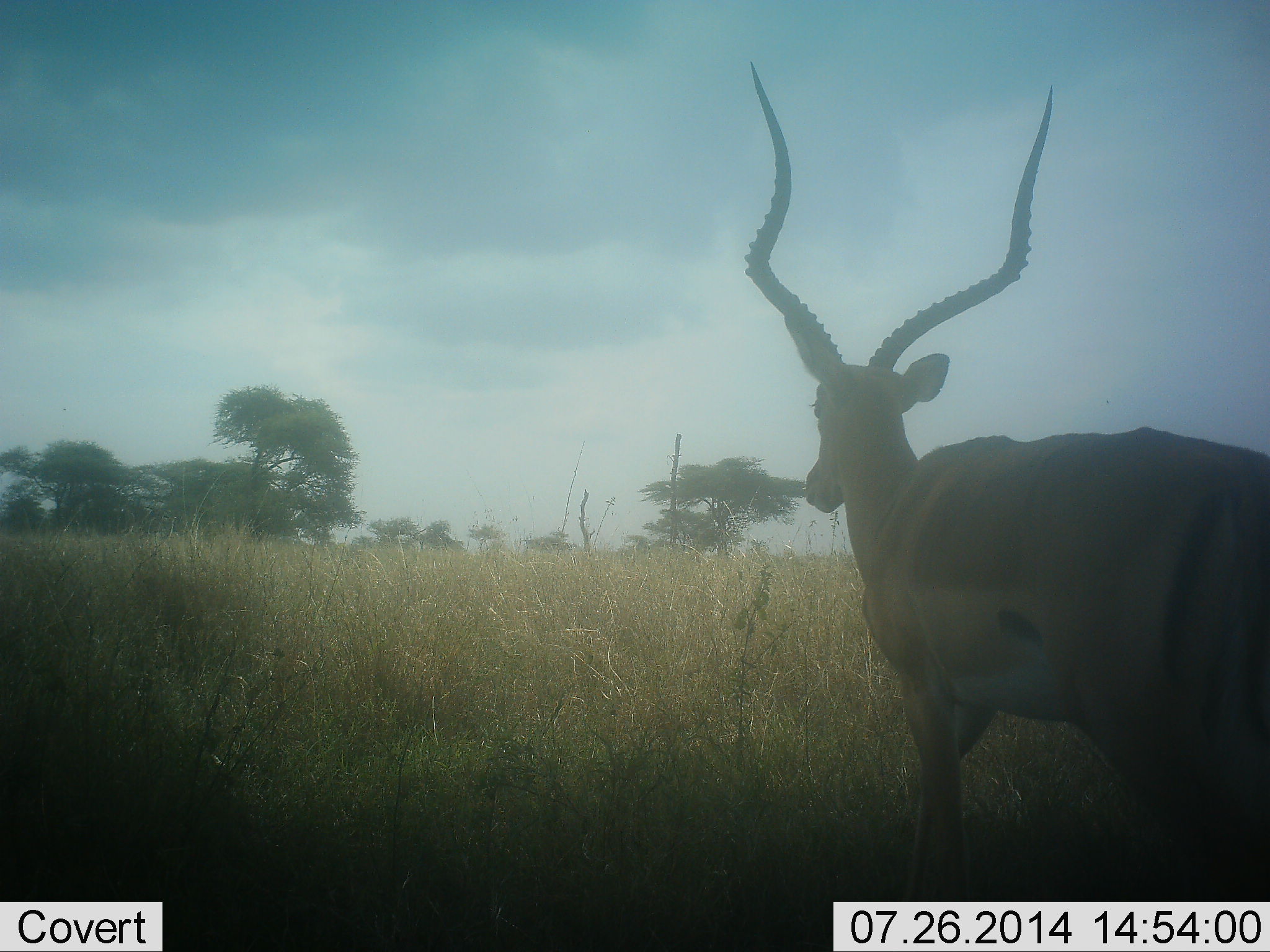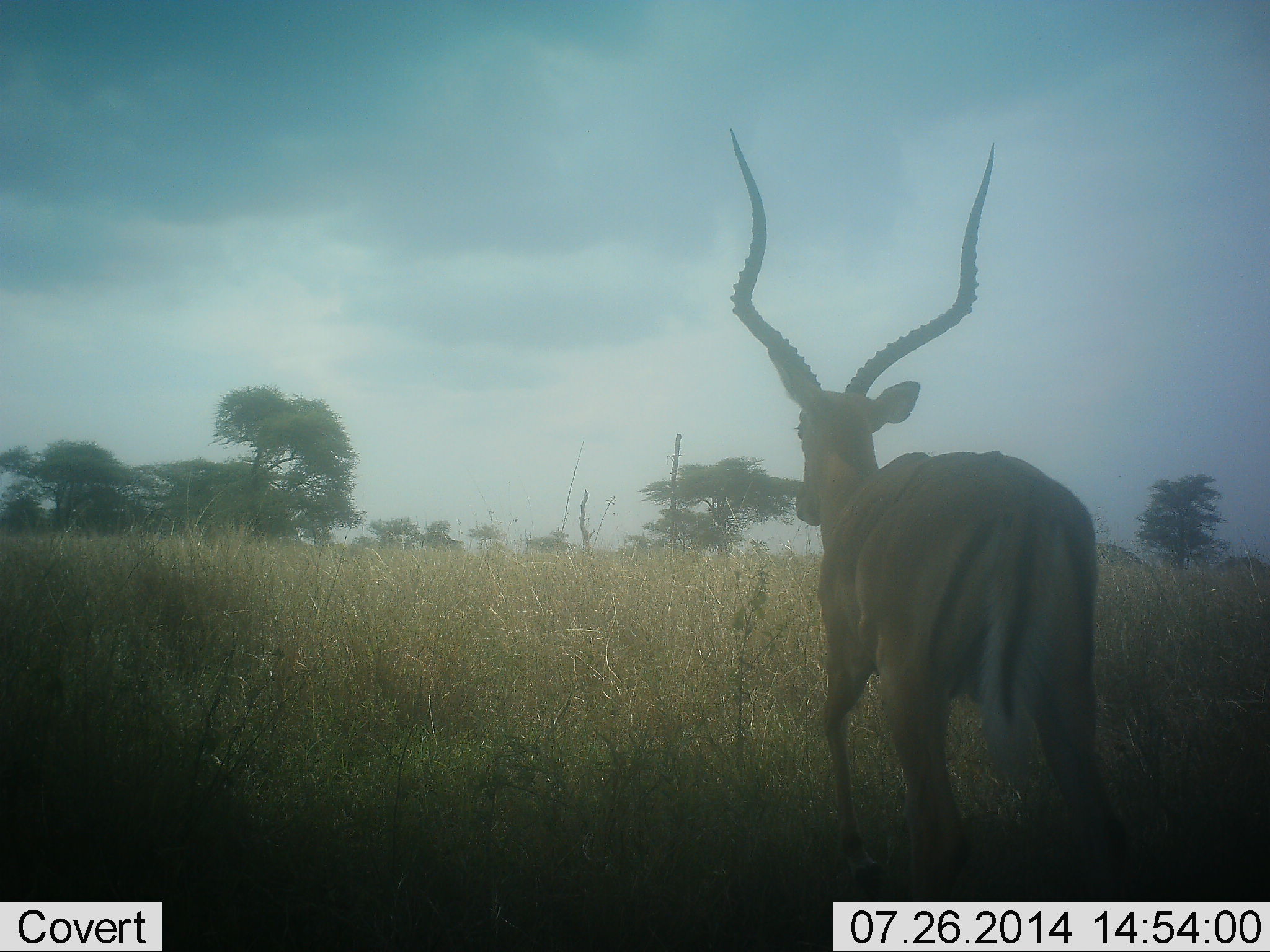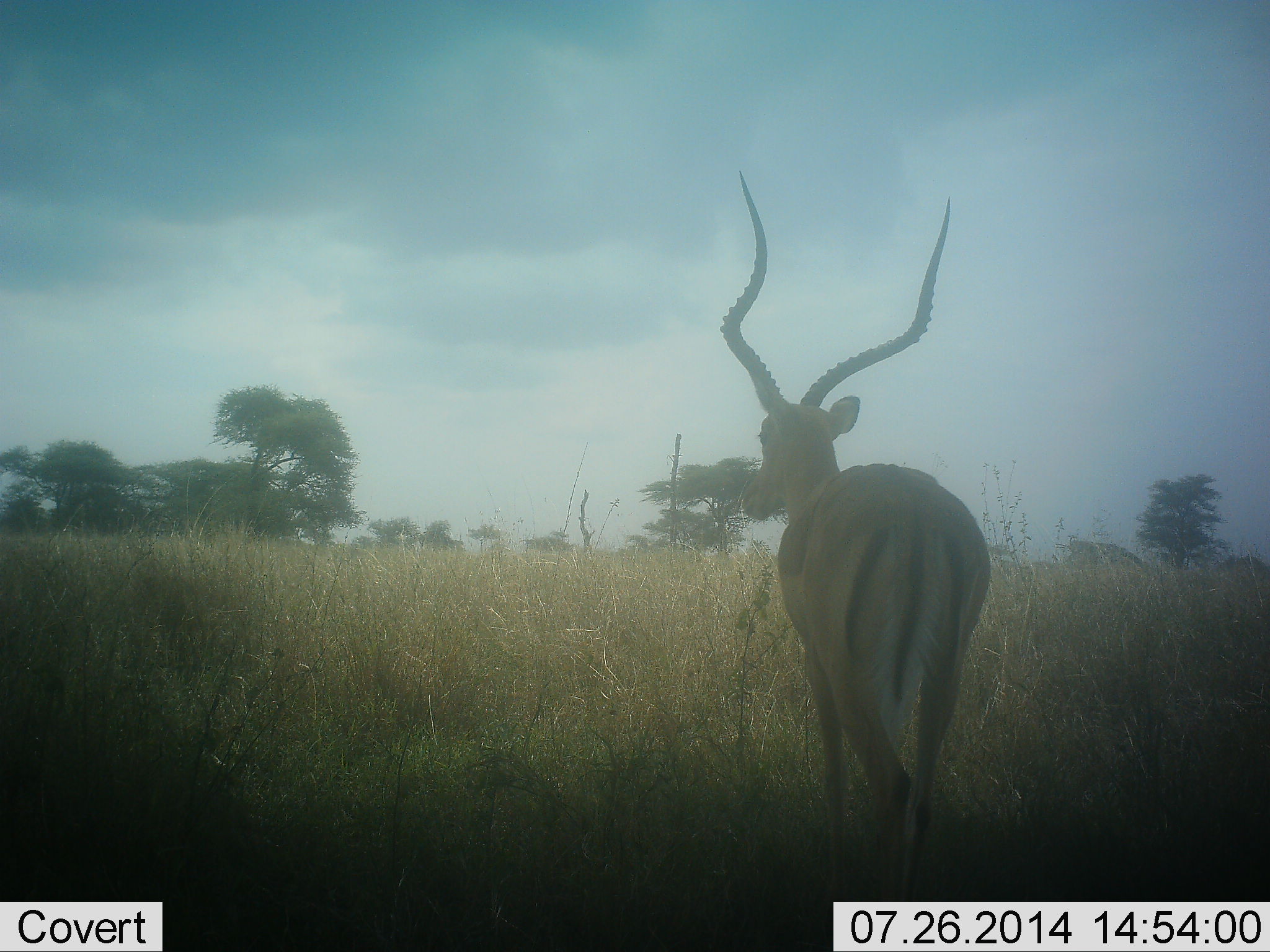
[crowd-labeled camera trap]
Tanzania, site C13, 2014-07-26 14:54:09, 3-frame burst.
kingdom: Animalia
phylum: Chordata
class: Mammalia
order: Artiodactyla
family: Bovidae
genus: Aepyceros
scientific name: Aepyceros melampus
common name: impala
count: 1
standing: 0%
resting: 0%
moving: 100%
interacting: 0%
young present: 0%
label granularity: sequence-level